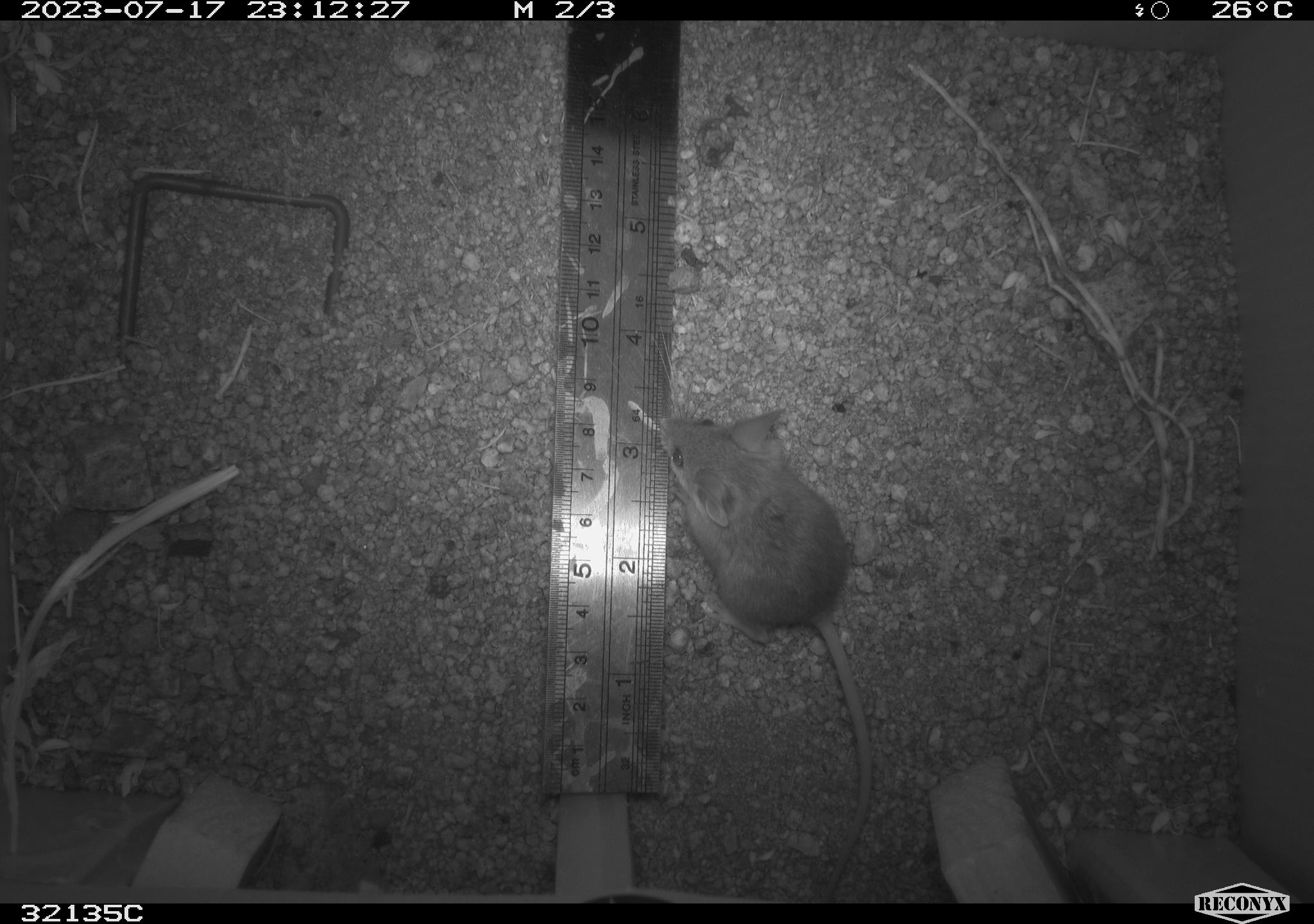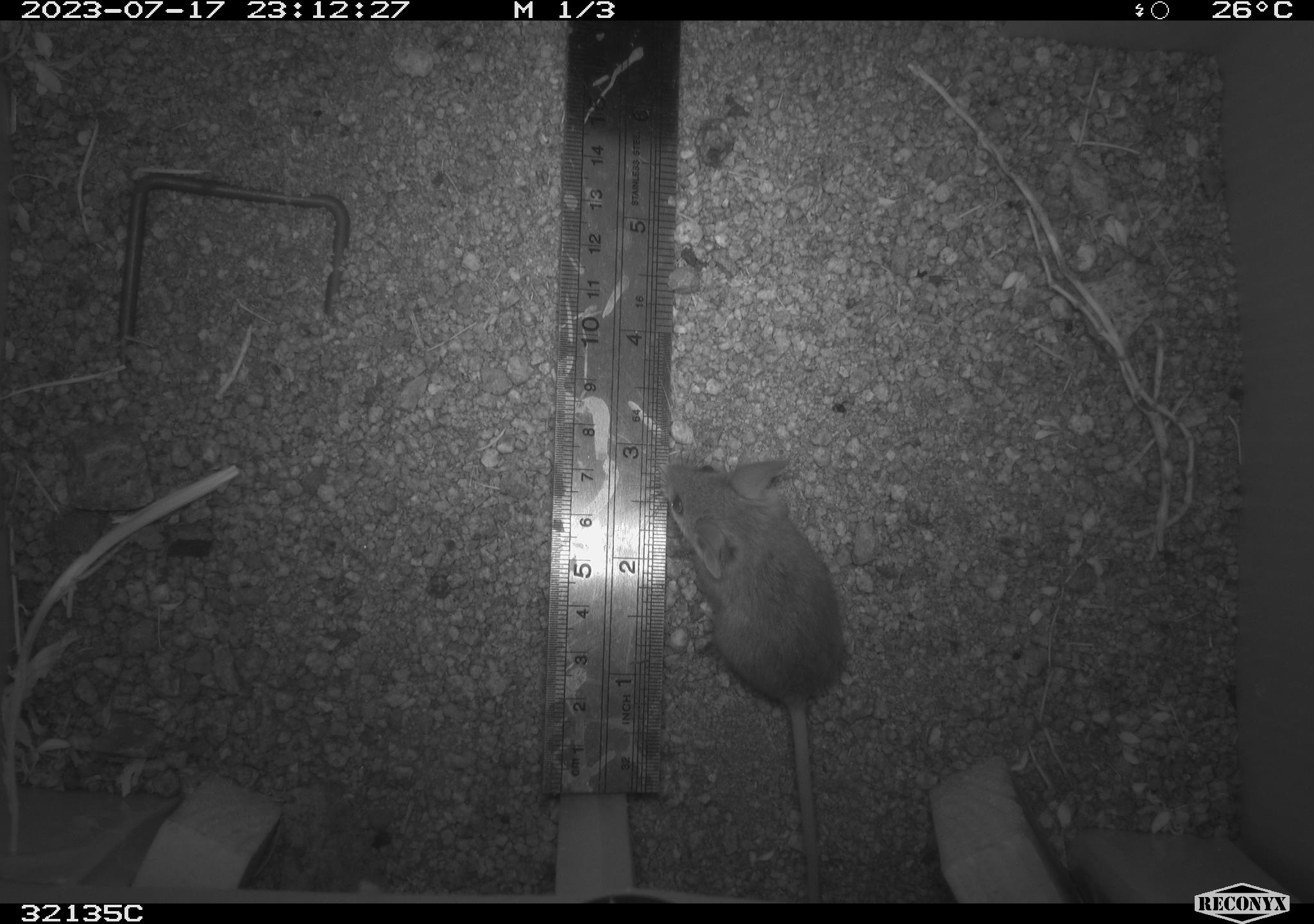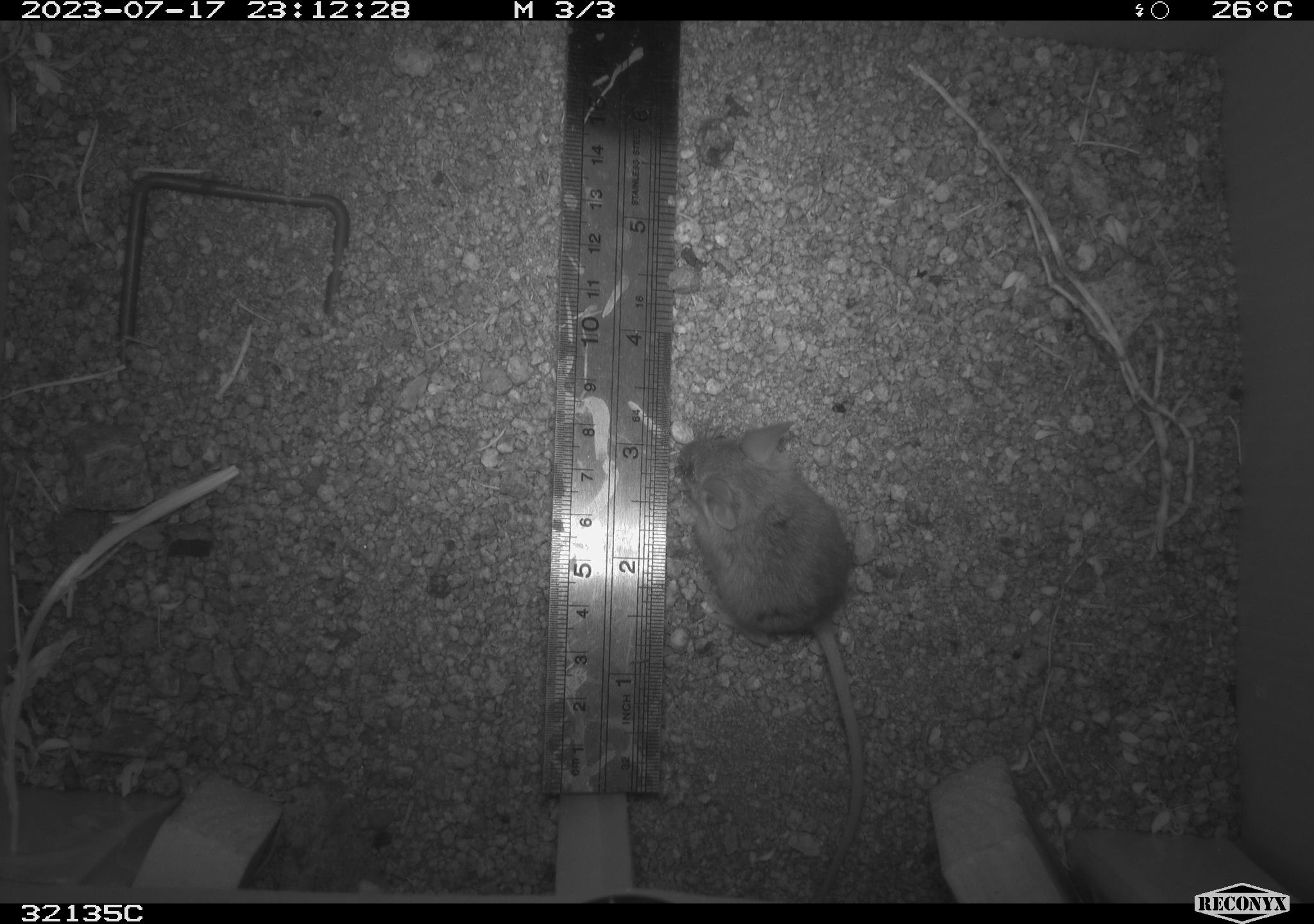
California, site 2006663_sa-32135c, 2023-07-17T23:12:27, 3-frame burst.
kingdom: Animalia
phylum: Chordata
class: Mammalia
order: Rodentia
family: Cricetidae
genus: Peromyscus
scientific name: Peromyscus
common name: deer mice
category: peromyscus species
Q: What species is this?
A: Peromyscus species (deer mice) (Peromyscus).